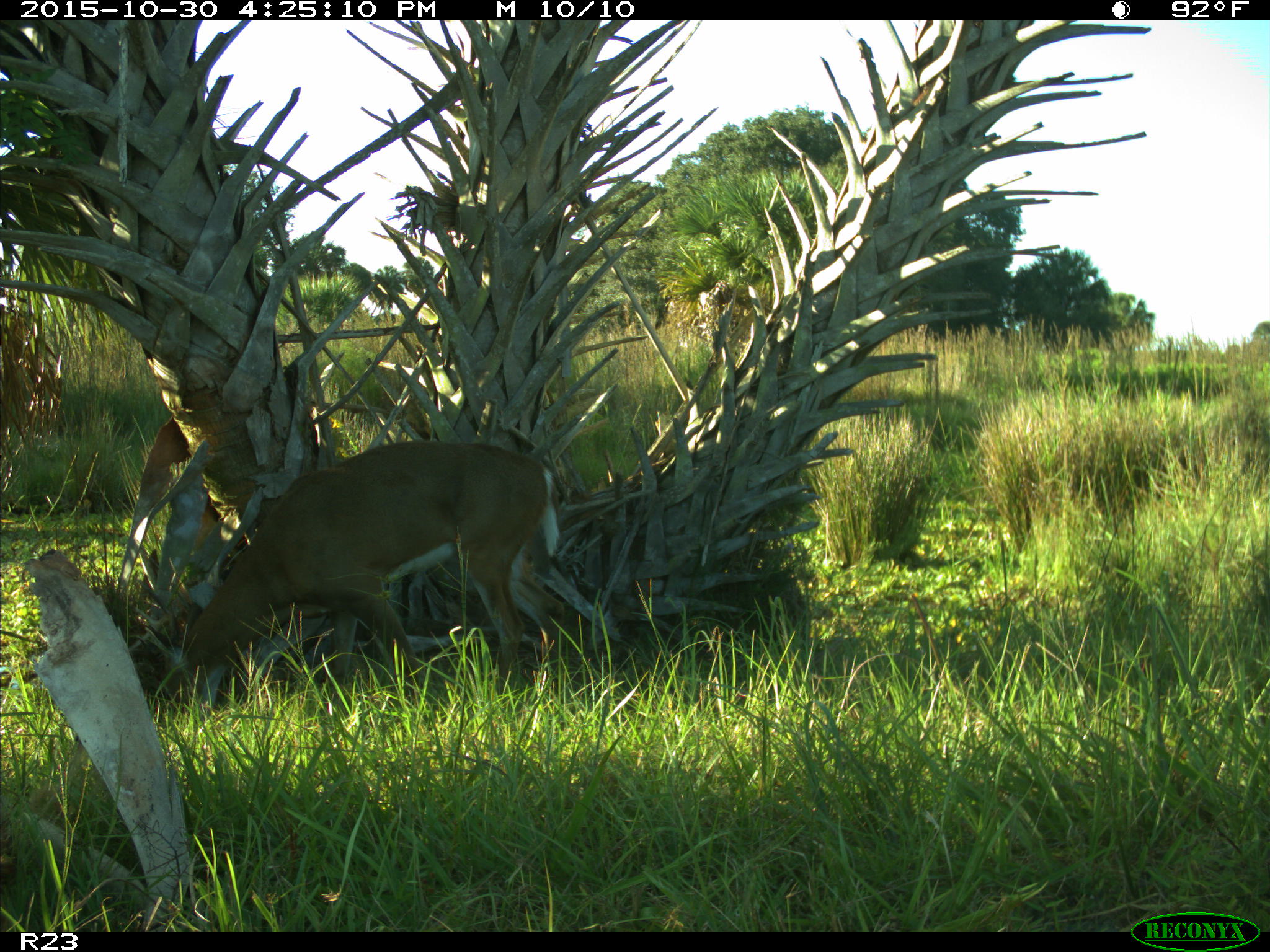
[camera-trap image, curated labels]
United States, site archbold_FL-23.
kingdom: Animalia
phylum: Chordata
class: Mammalia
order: Artiodactyla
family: Cervidae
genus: Odocoileus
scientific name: Odocoileus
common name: deer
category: unidentified deer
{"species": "unidentified deer (deer) (Odocoileus)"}